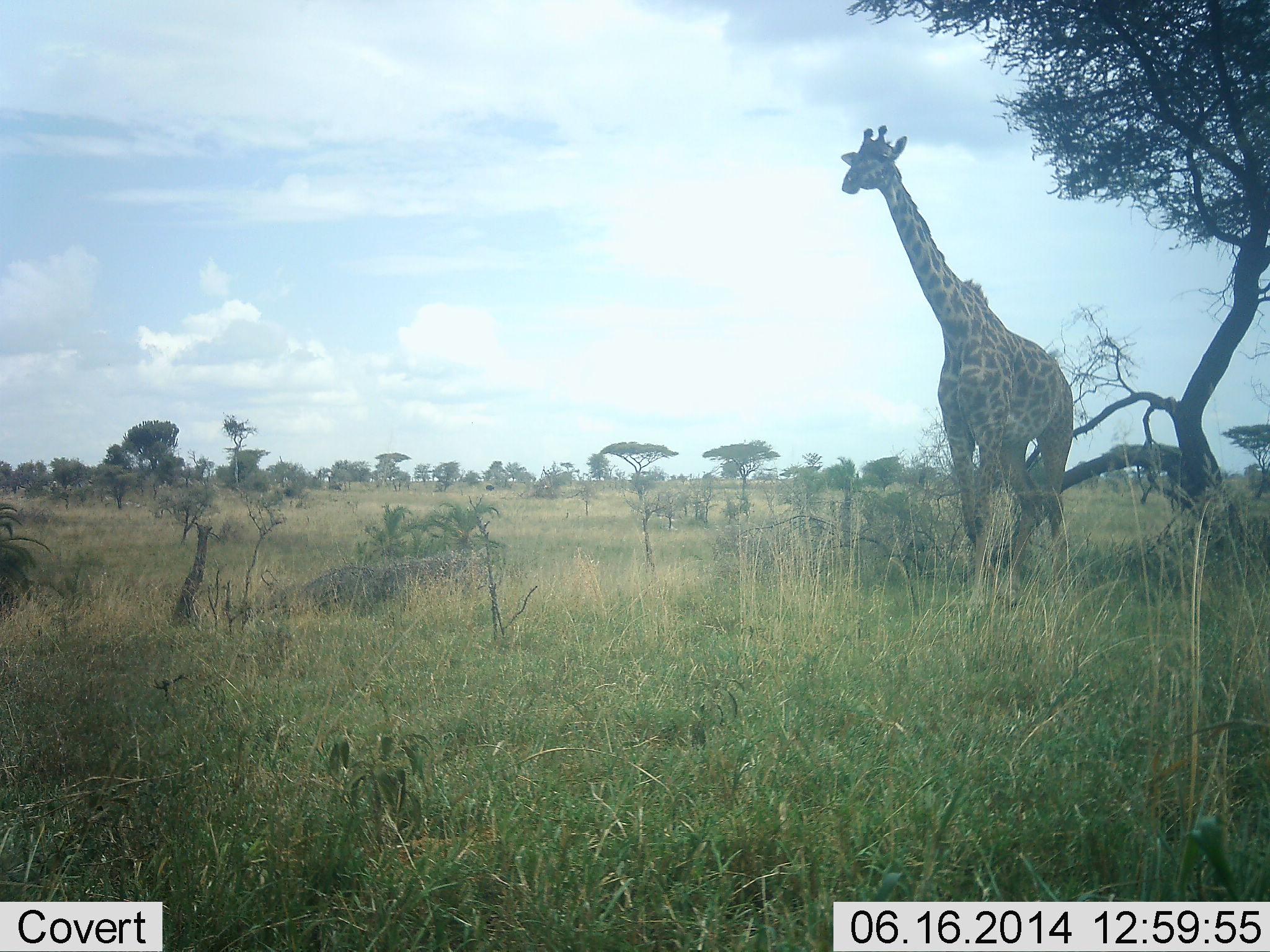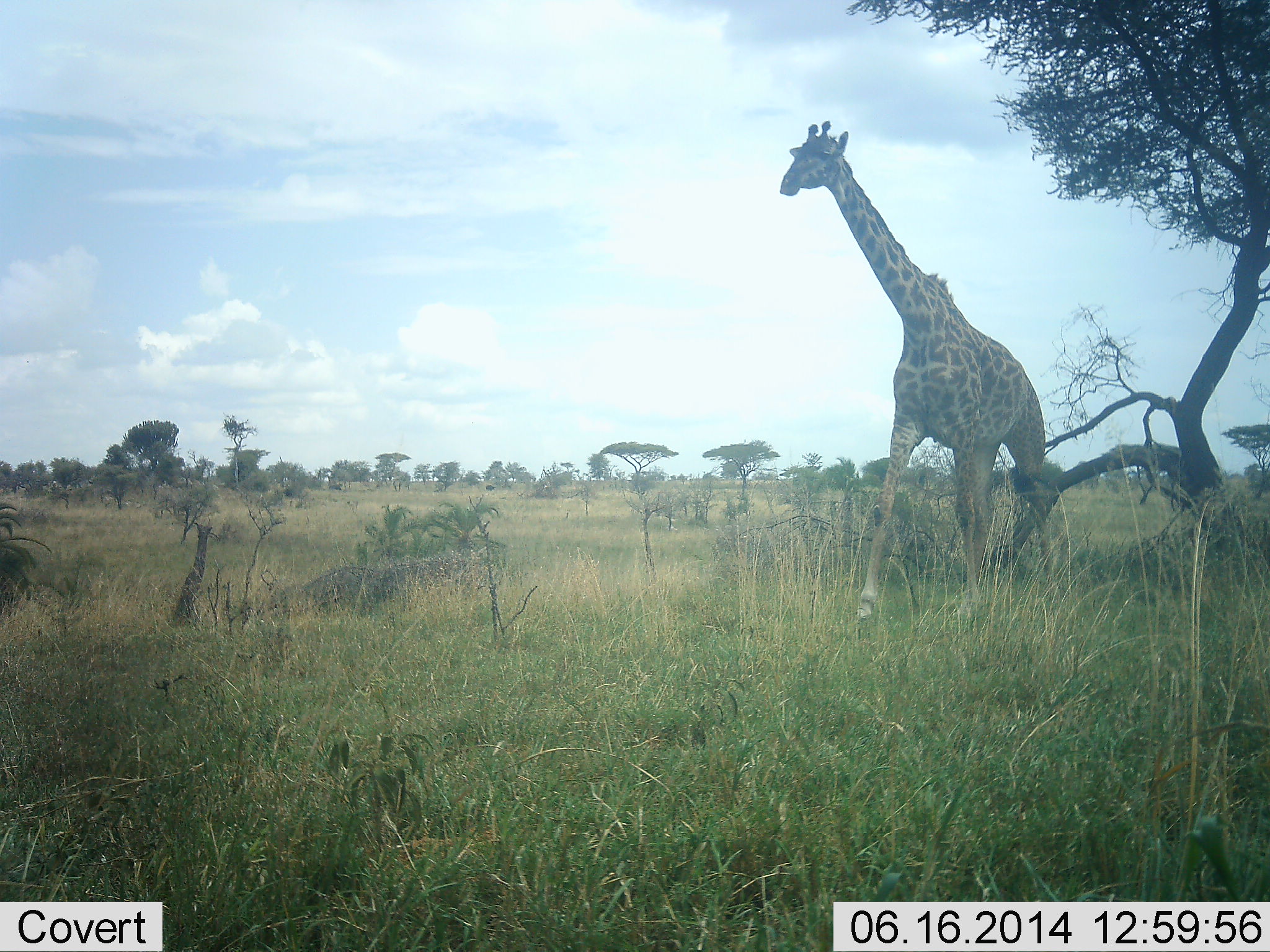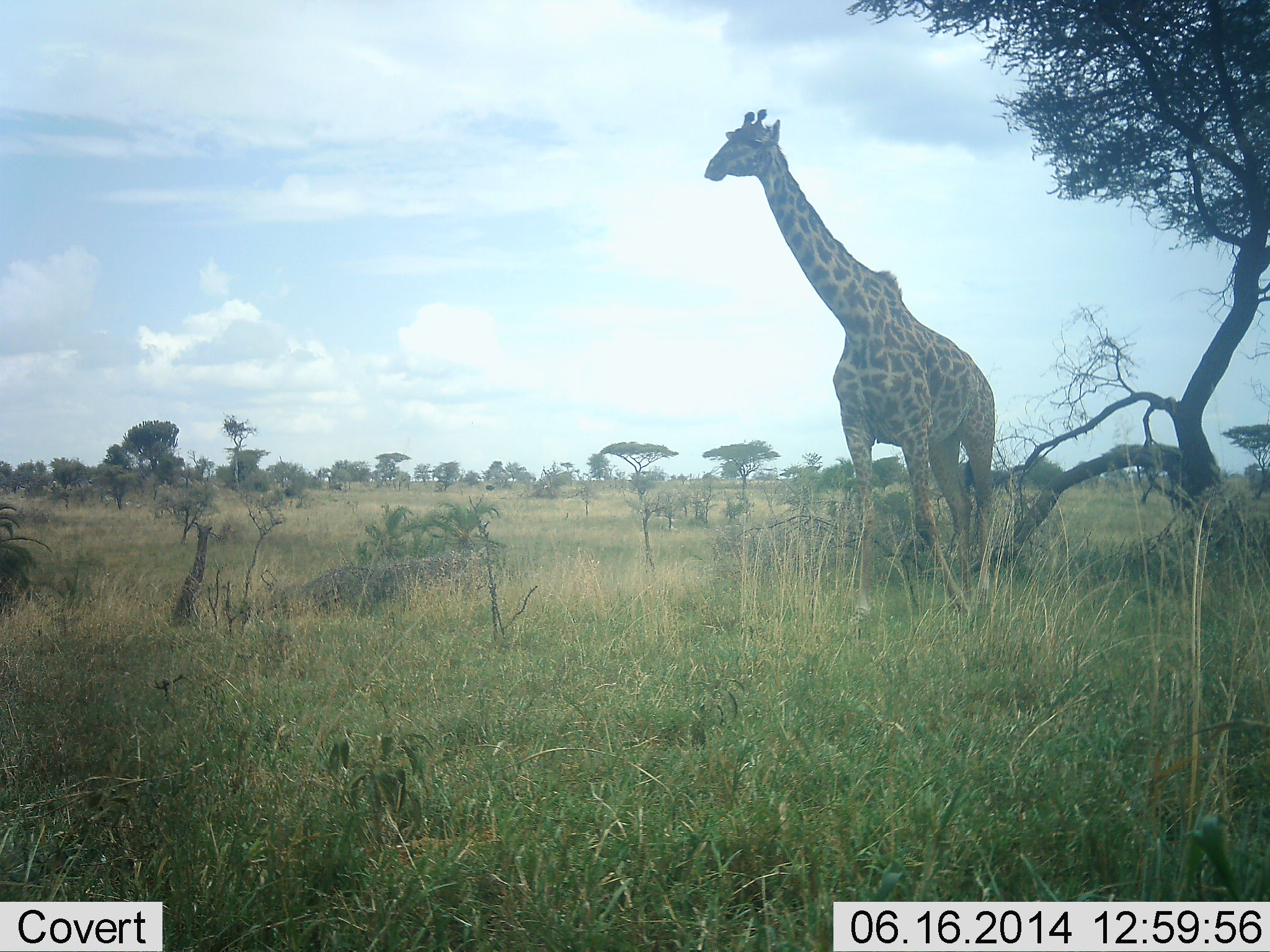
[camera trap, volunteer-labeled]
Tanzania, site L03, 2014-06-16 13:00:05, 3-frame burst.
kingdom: Animalia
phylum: Chordata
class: Mammalia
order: Artiodactyla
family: Giraffidae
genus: Giraffa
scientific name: Giraffa camelopardalis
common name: giraffe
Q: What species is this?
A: Giraffe (Giraffa camelopardalis).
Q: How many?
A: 1.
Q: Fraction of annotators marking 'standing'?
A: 0%.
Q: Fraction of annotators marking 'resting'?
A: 0%.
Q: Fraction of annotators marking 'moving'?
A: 100%.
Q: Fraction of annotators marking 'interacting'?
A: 0%.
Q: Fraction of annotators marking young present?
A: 0%.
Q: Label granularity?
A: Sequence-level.